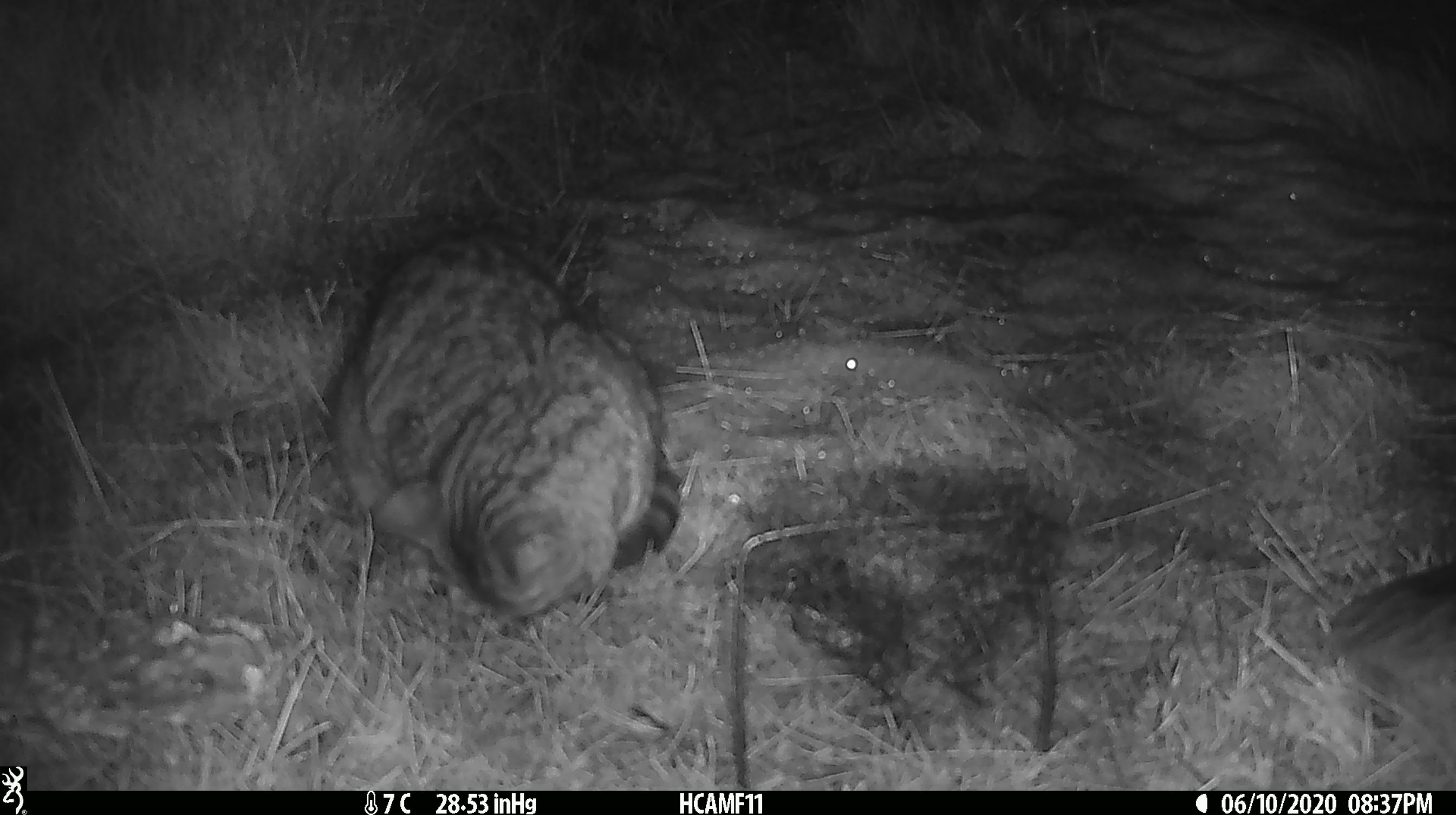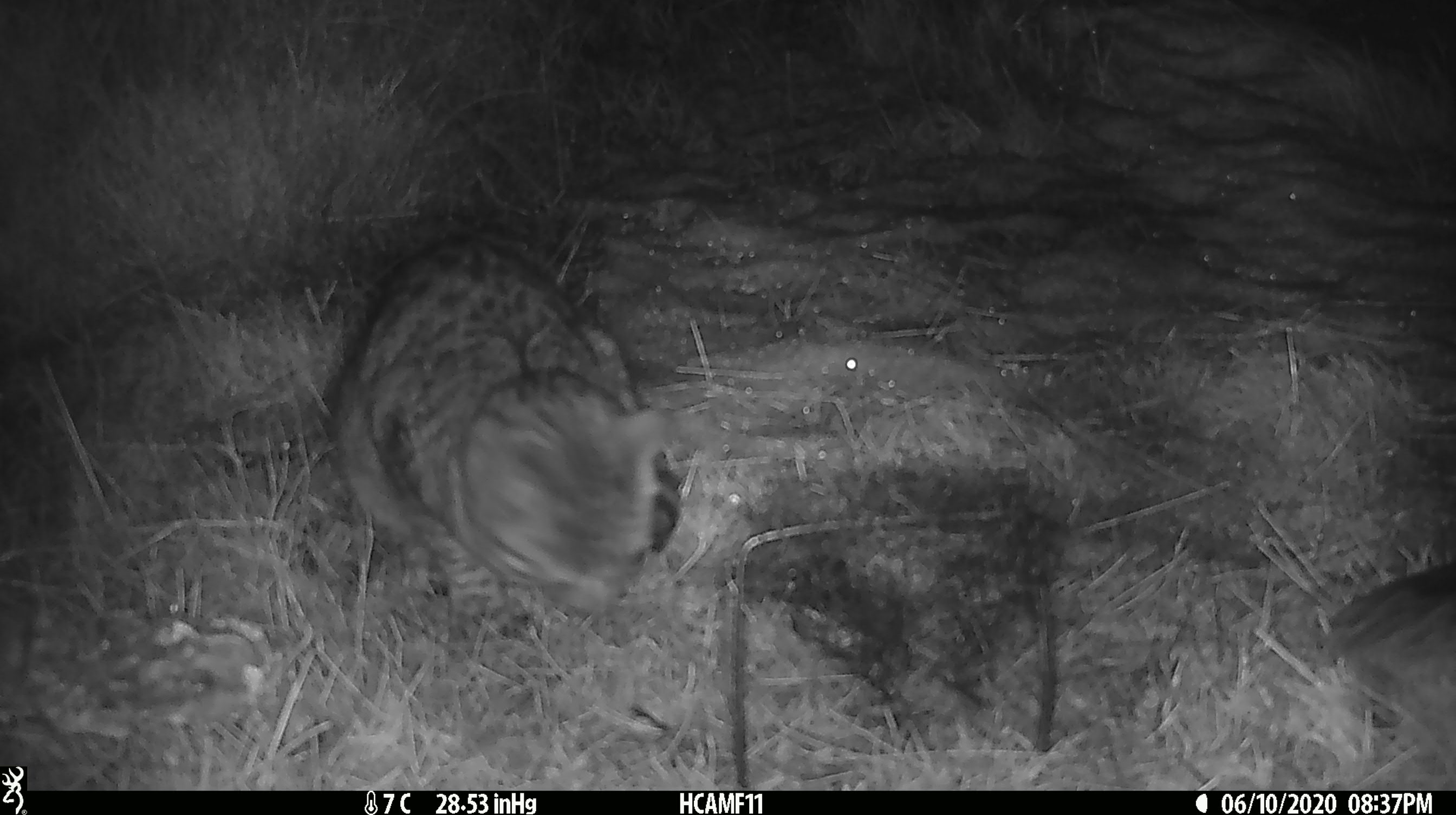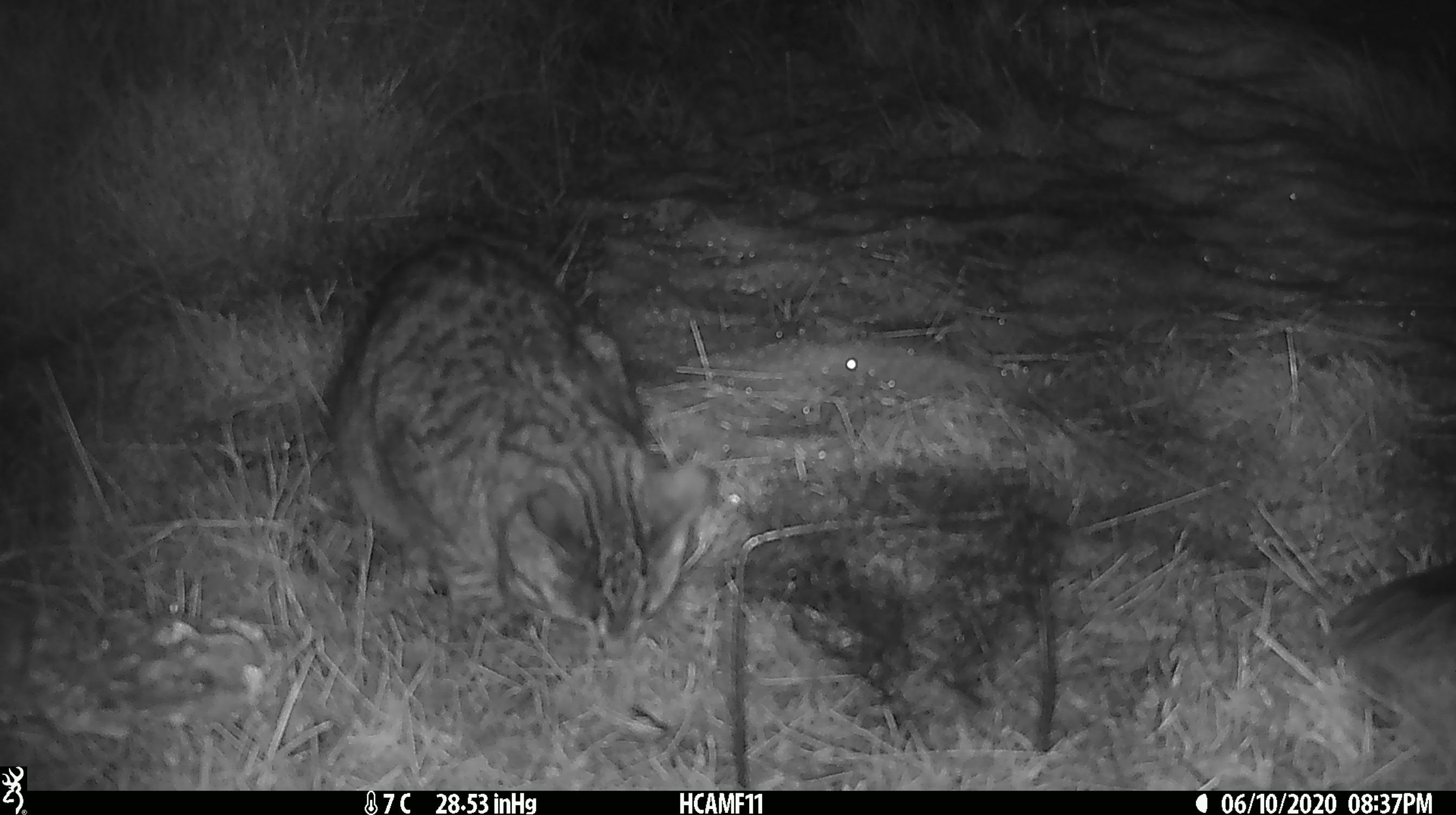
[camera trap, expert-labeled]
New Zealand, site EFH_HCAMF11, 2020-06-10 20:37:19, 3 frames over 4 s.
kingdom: Animalia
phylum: Chordata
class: Mammalia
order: Carnivora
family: Felidae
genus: Felis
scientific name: Felis catus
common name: domestic cat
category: cat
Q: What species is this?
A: Cat (domestic cat) (Felis catus).